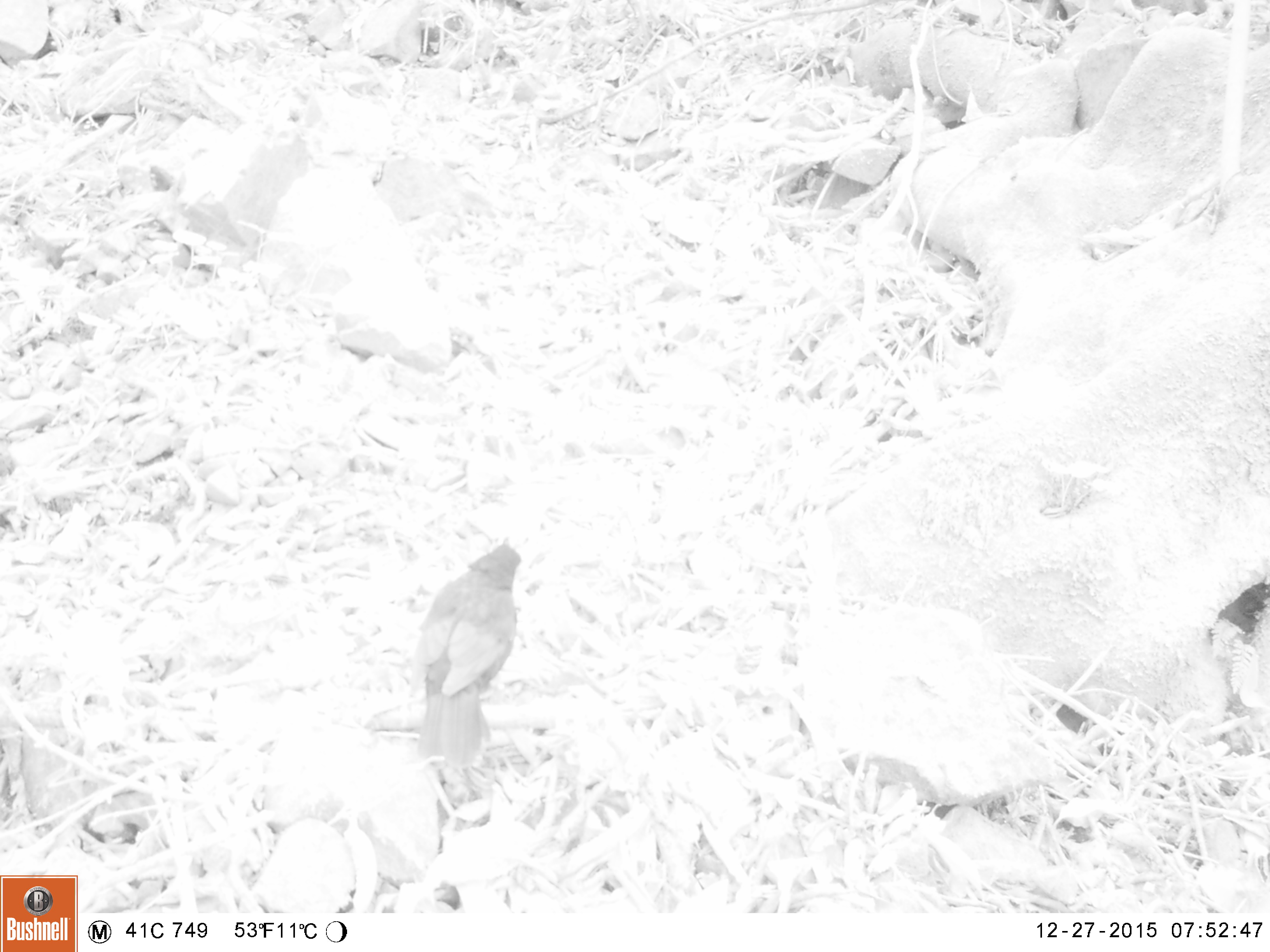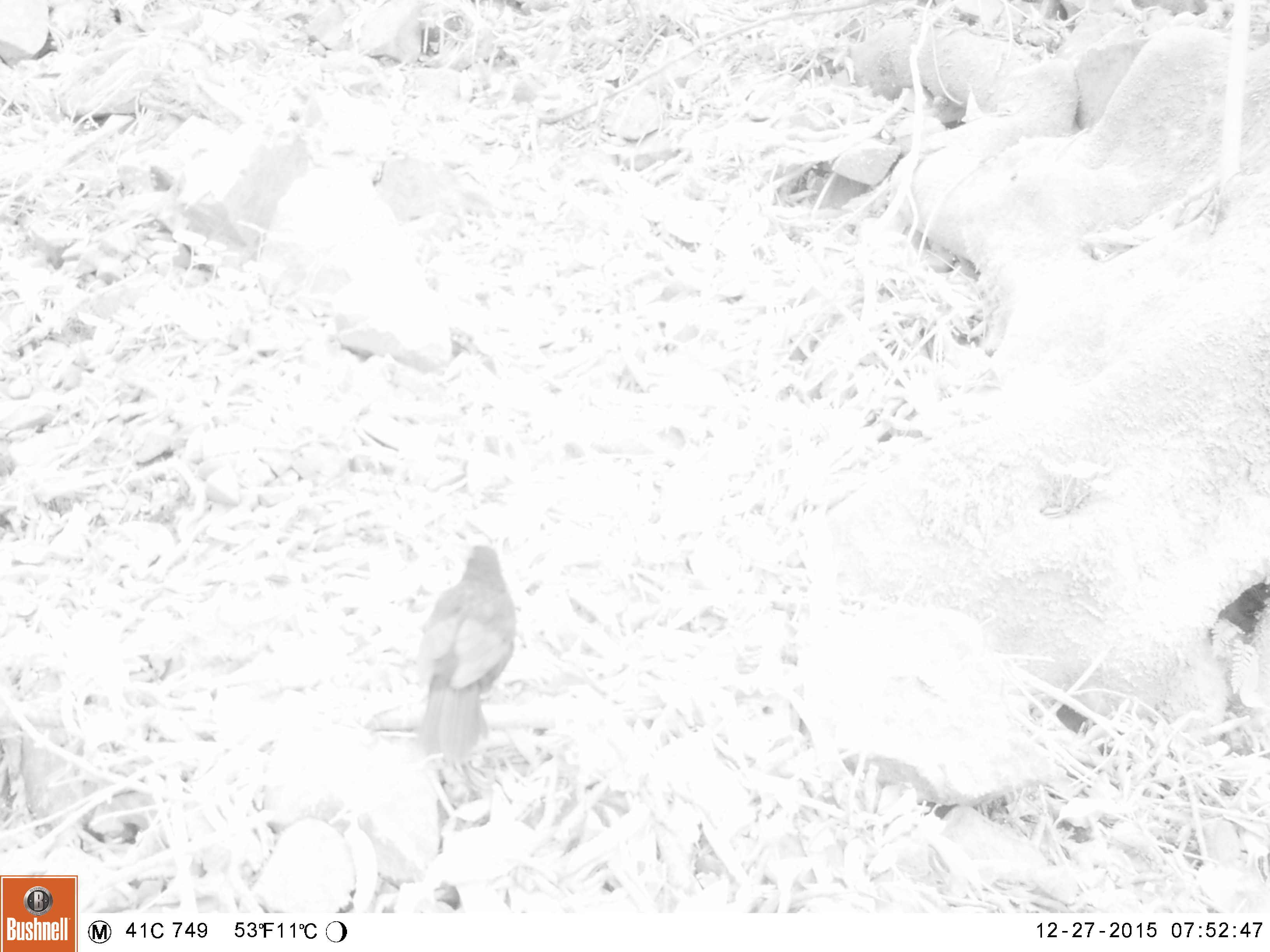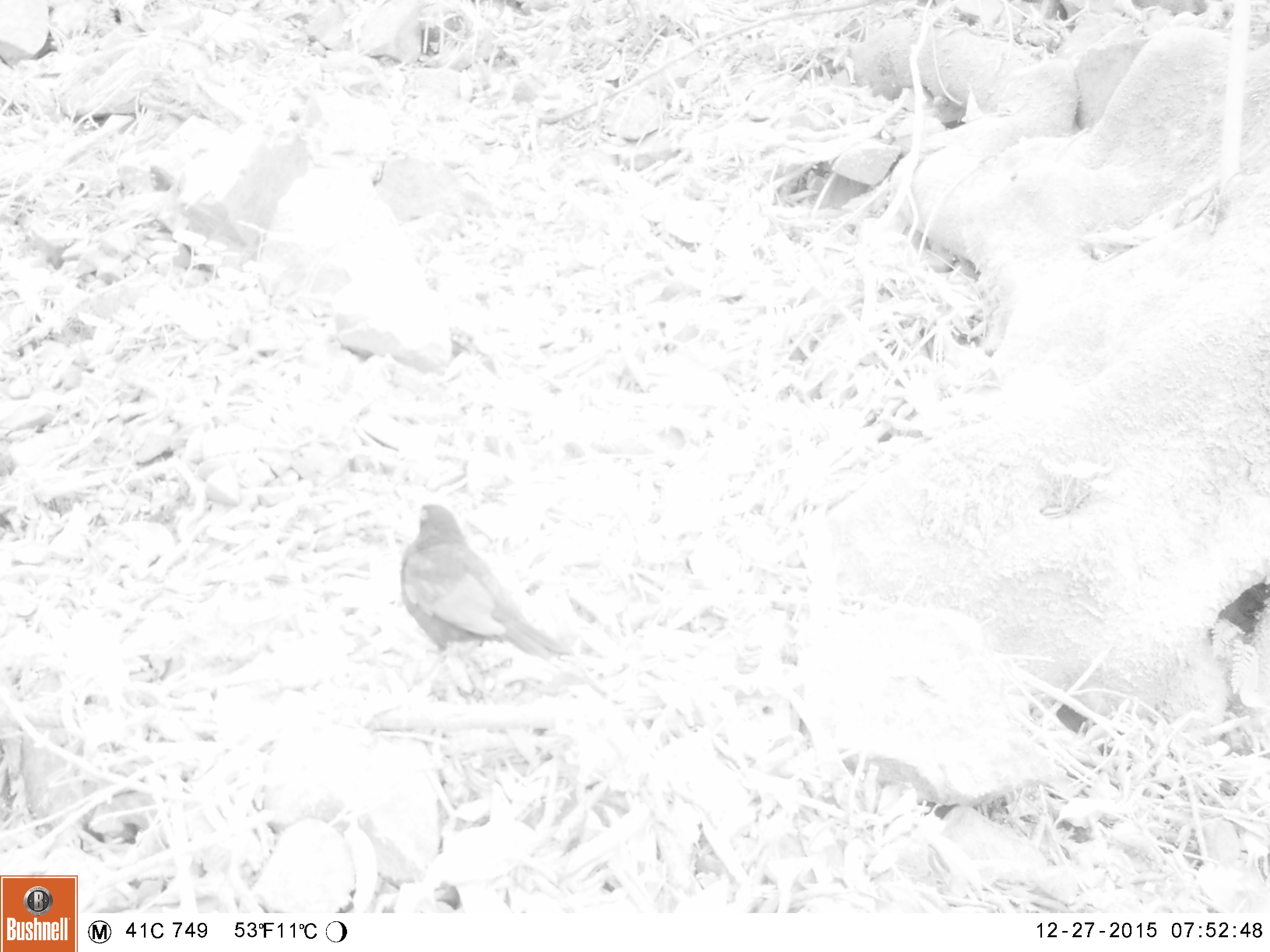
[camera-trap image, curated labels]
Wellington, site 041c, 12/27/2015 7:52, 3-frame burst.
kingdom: Animalia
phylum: Chordata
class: Aves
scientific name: Aves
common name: bird